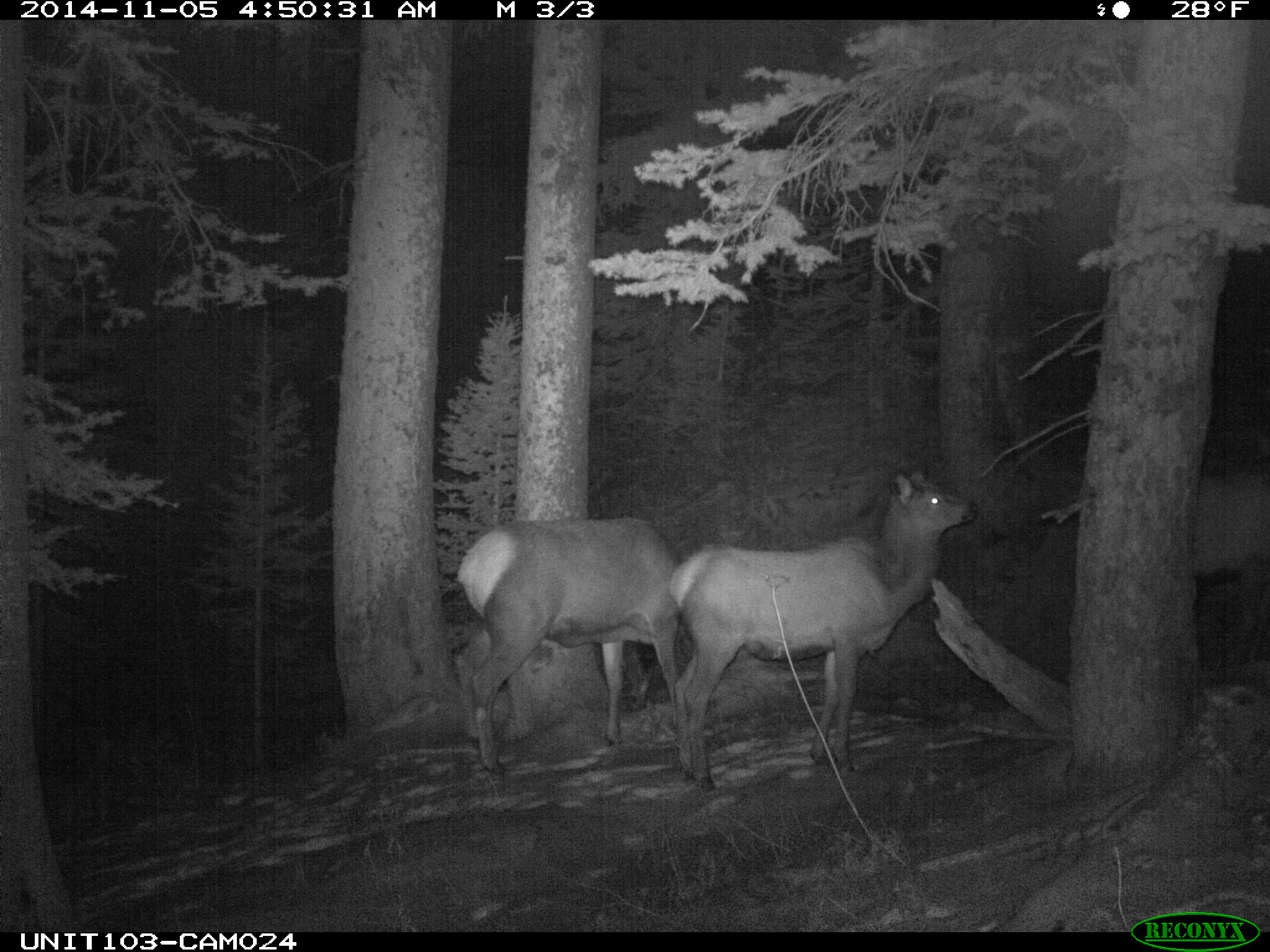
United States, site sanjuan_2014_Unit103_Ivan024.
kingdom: Animalia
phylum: Chordata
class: Mammalia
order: Artiodactyla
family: Cervidae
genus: Cervus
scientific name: Cervus elaphus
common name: red deer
Cervus elaphus (red deer).